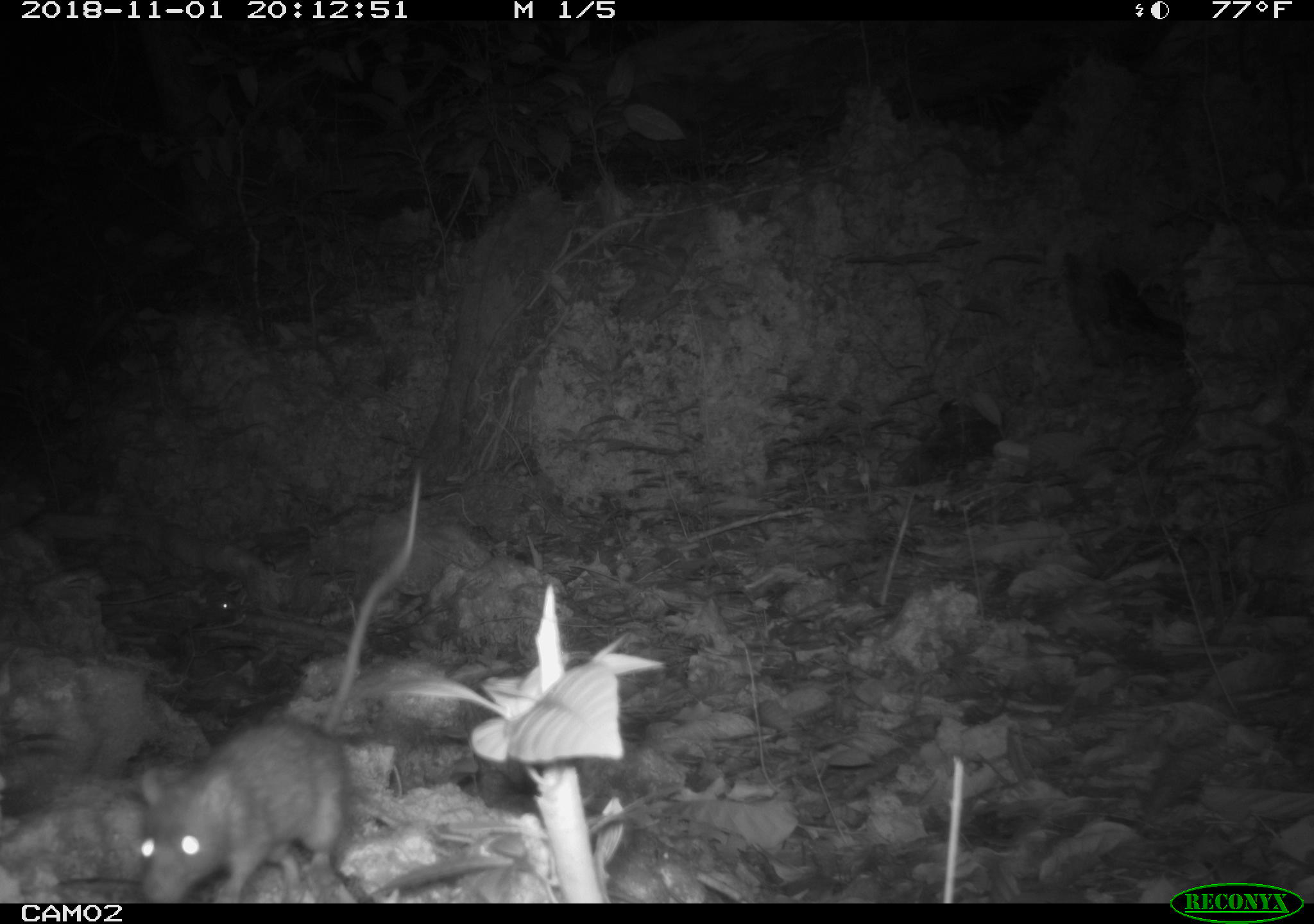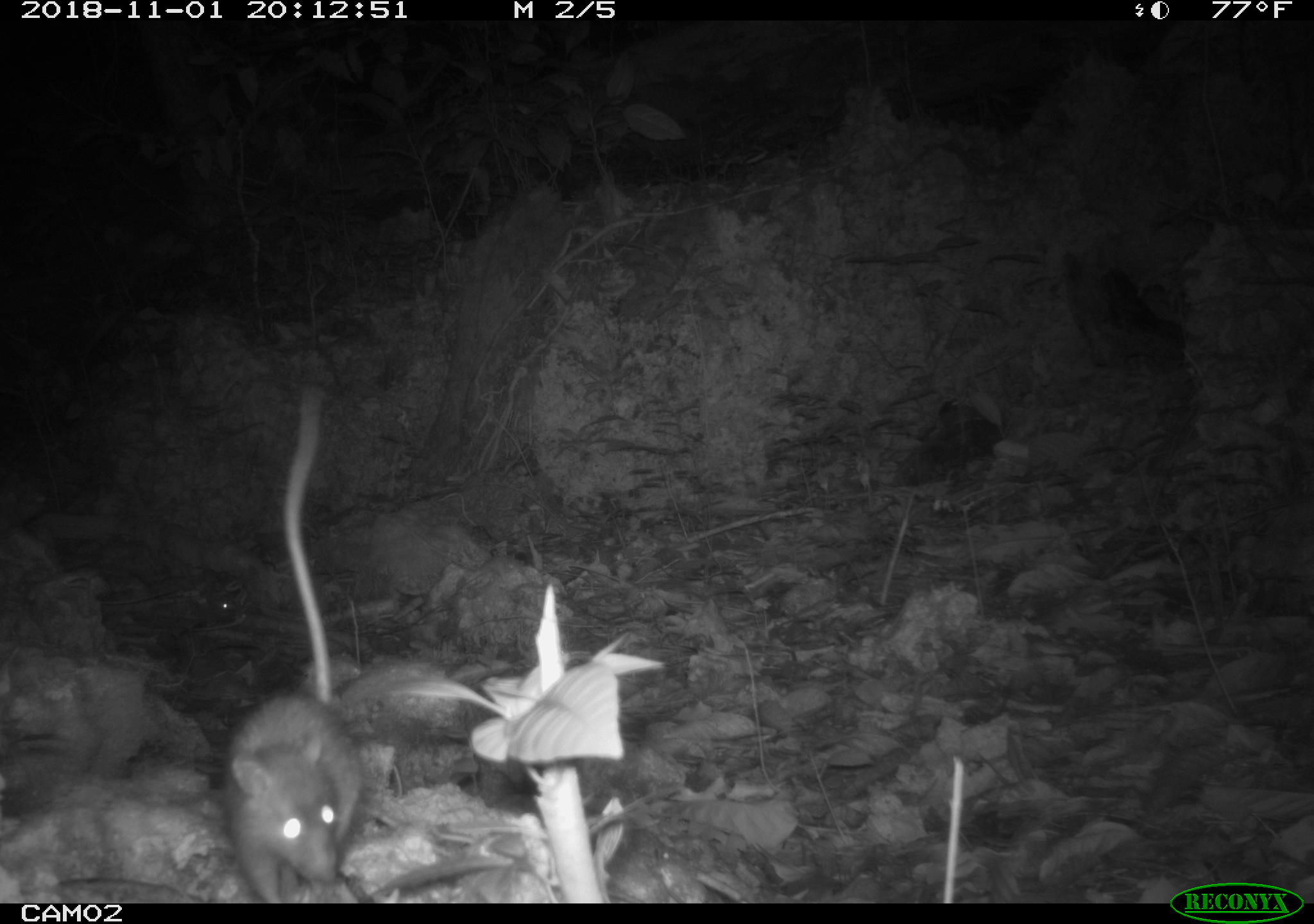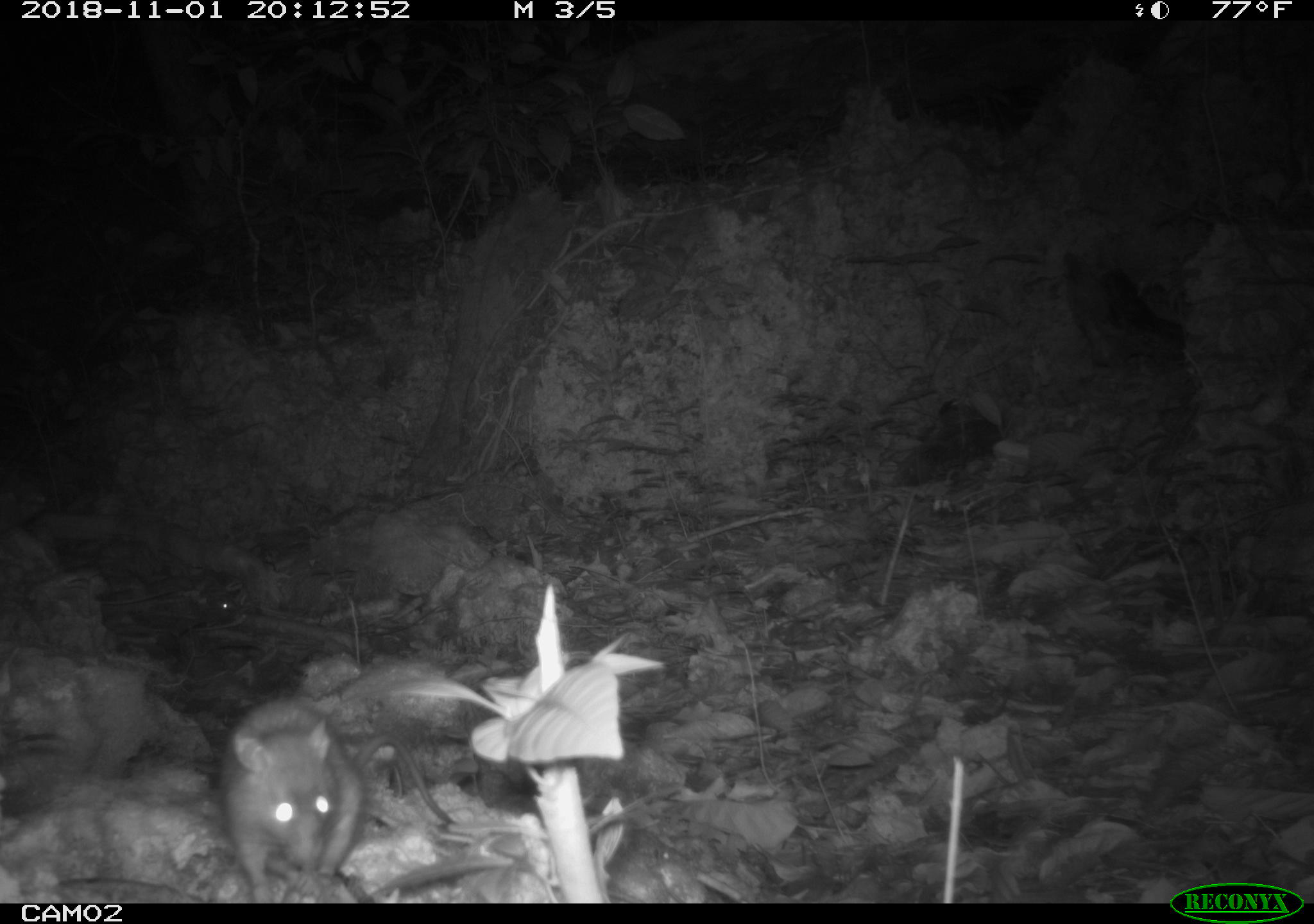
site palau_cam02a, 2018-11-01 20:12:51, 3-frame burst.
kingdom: Animalia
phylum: Chordata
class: Mammalia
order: Rodentia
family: Muridae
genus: Rattus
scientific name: Rattus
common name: rat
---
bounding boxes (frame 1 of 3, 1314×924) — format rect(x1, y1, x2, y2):
rat: rect(131, 480, 420, 908)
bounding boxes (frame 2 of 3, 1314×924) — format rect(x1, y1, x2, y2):
rat: rect(216, 379, 367, 898)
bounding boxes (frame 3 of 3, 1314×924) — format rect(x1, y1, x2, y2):
rat: rect(214, 693, 456, 900)